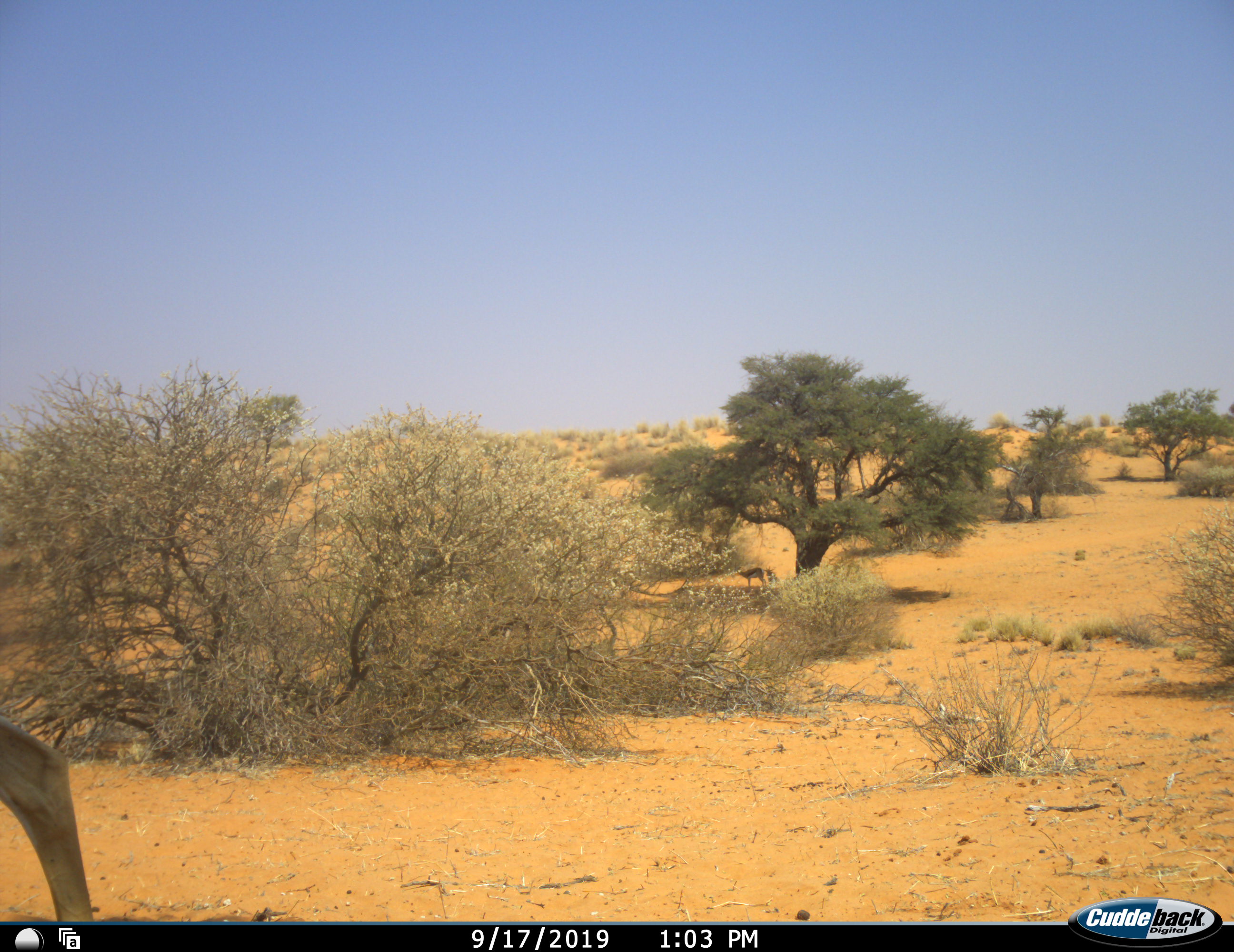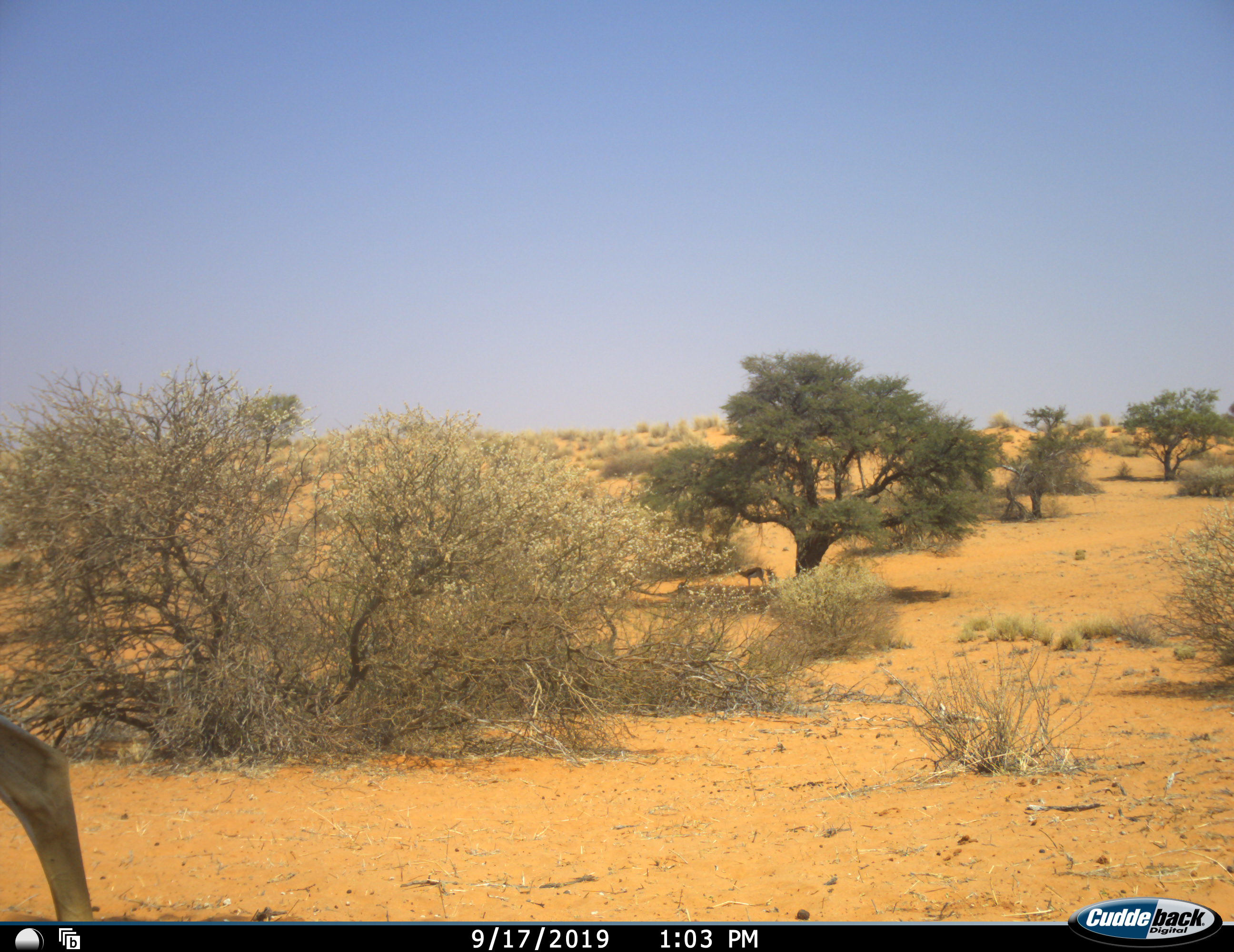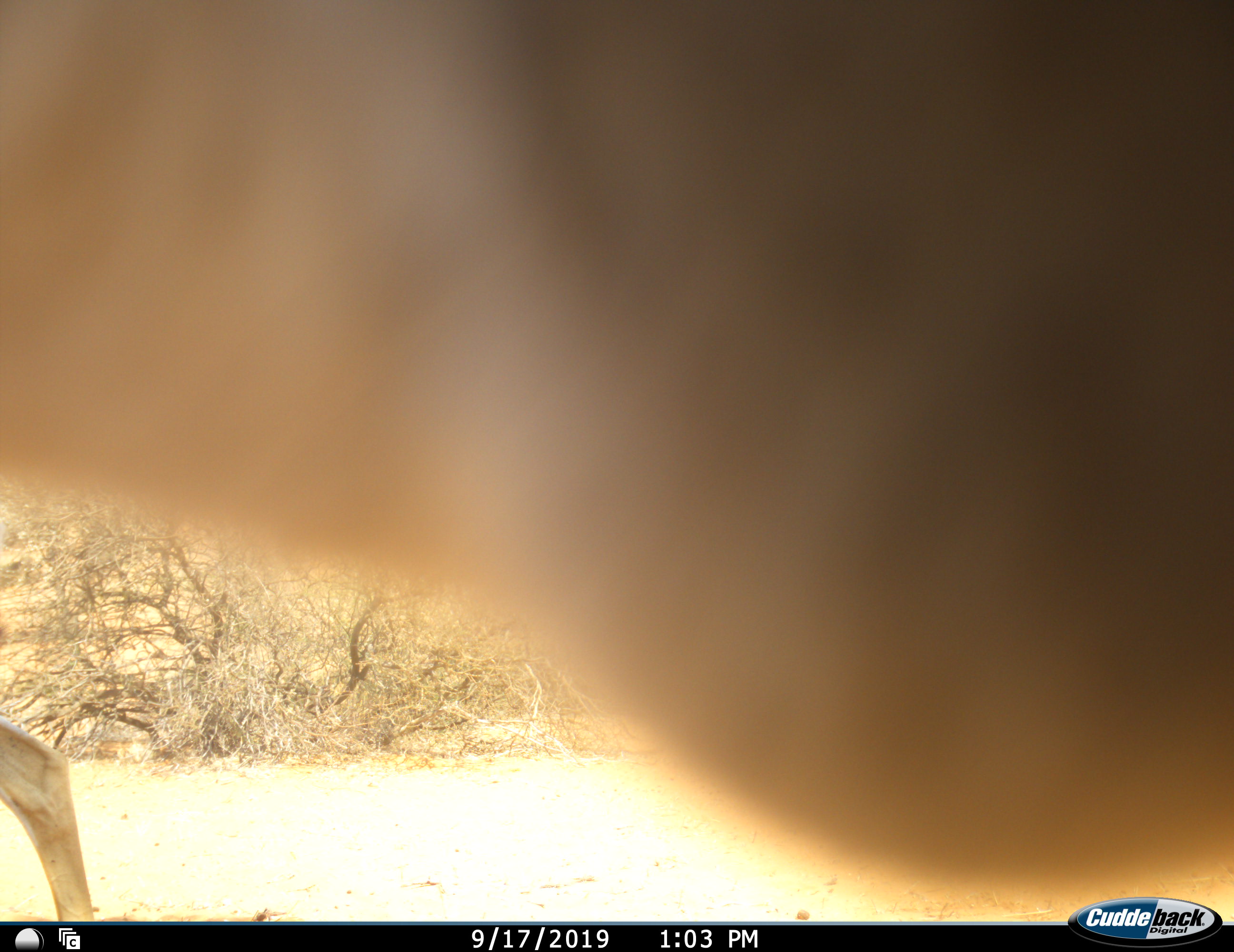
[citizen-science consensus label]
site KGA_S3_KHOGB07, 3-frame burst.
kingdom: Animalia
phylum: Chordata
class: Mammalia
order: Artiodactyla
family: Bovidae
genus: Antidorcas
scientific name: Antidorcas marsupialis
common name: springbok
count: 4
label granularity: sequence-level